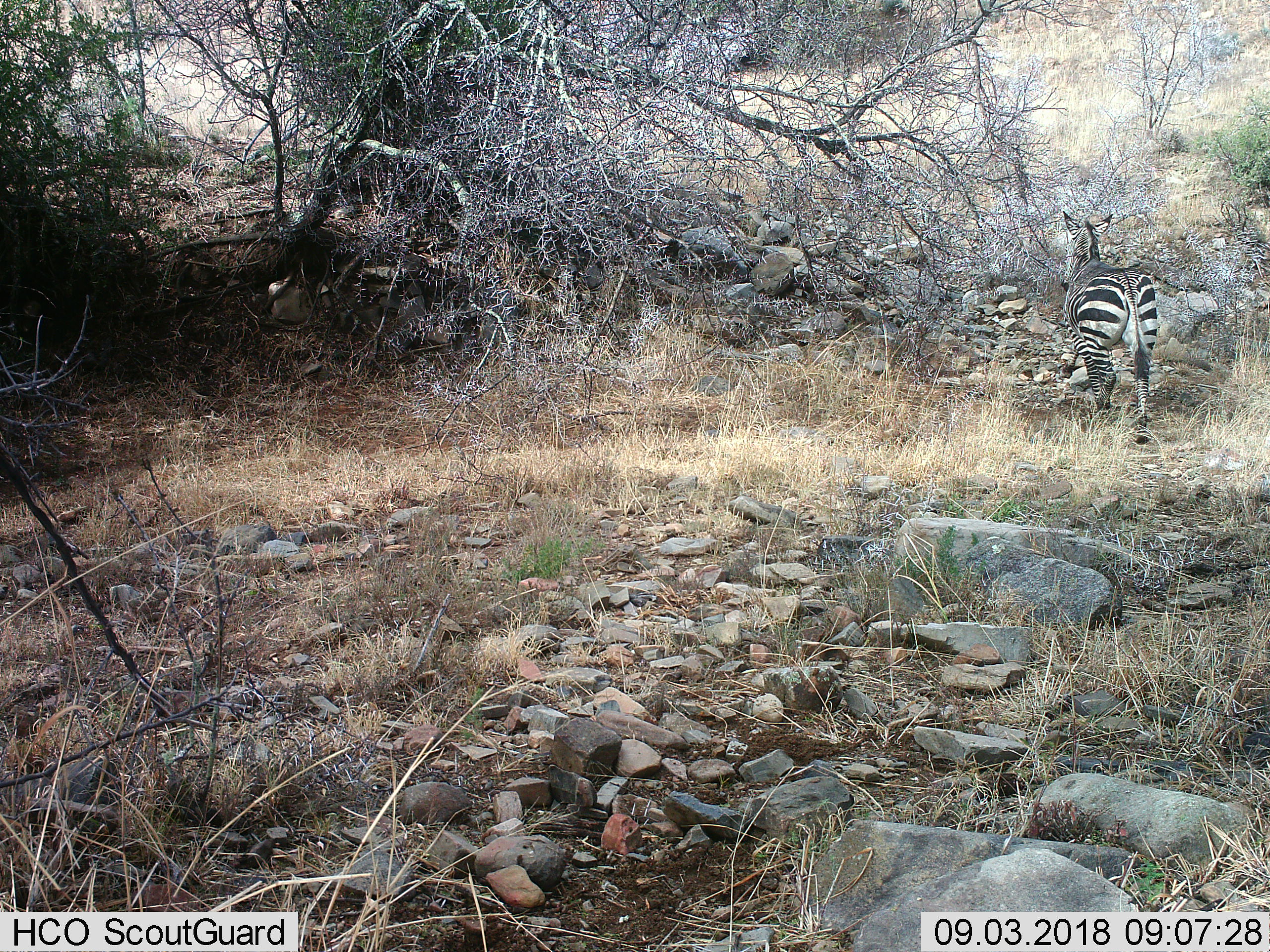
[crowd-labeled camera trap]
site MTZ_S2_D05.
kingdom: Animalia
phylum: Chordata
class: Mammalia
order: Perissodactyla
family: Equidae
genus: Equus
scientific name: Equus zebra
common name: mountain zebra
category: zebramountain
Zebramountain (mountain zebra) (Equus zebra), count 1. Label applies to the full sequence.